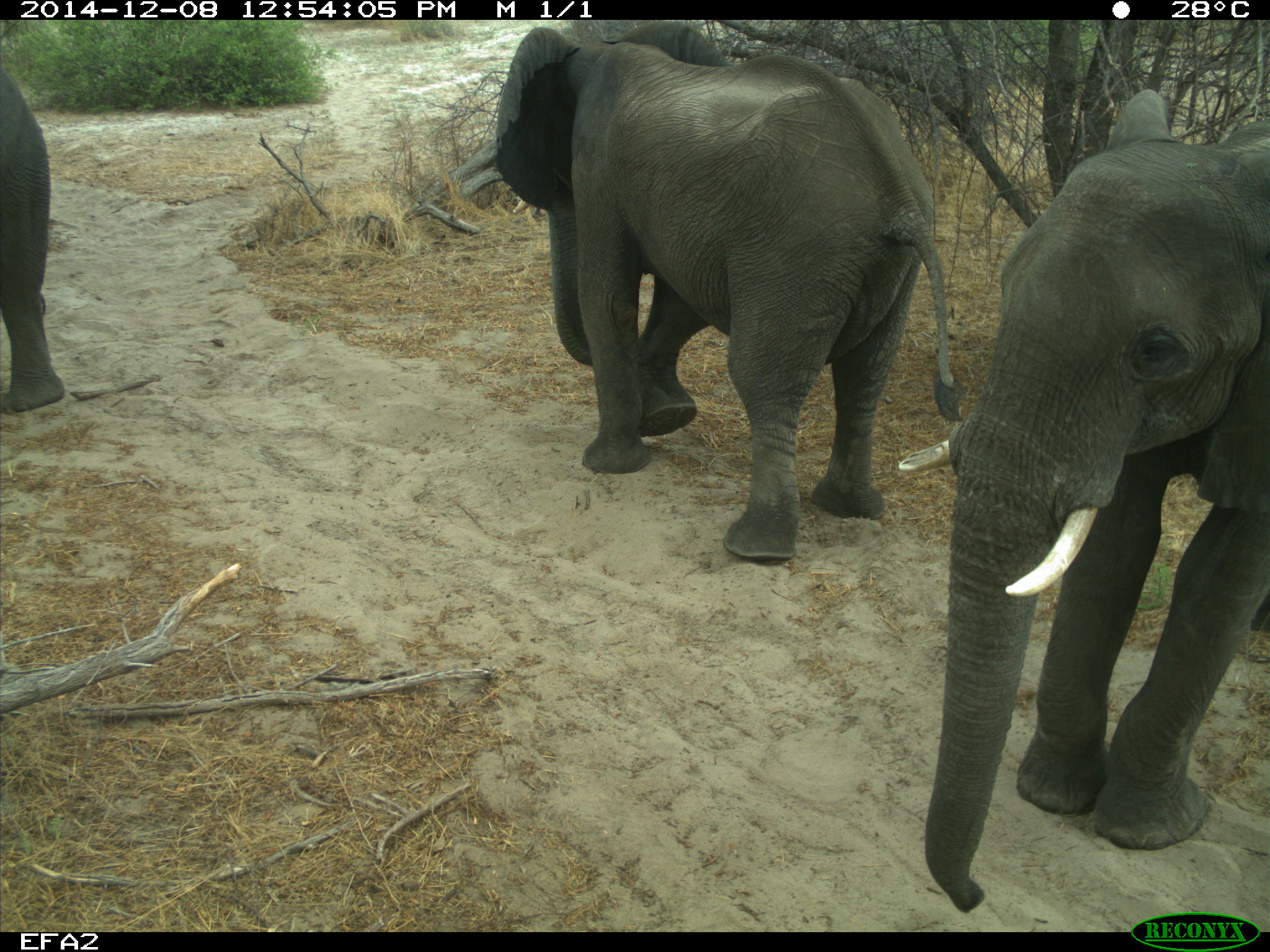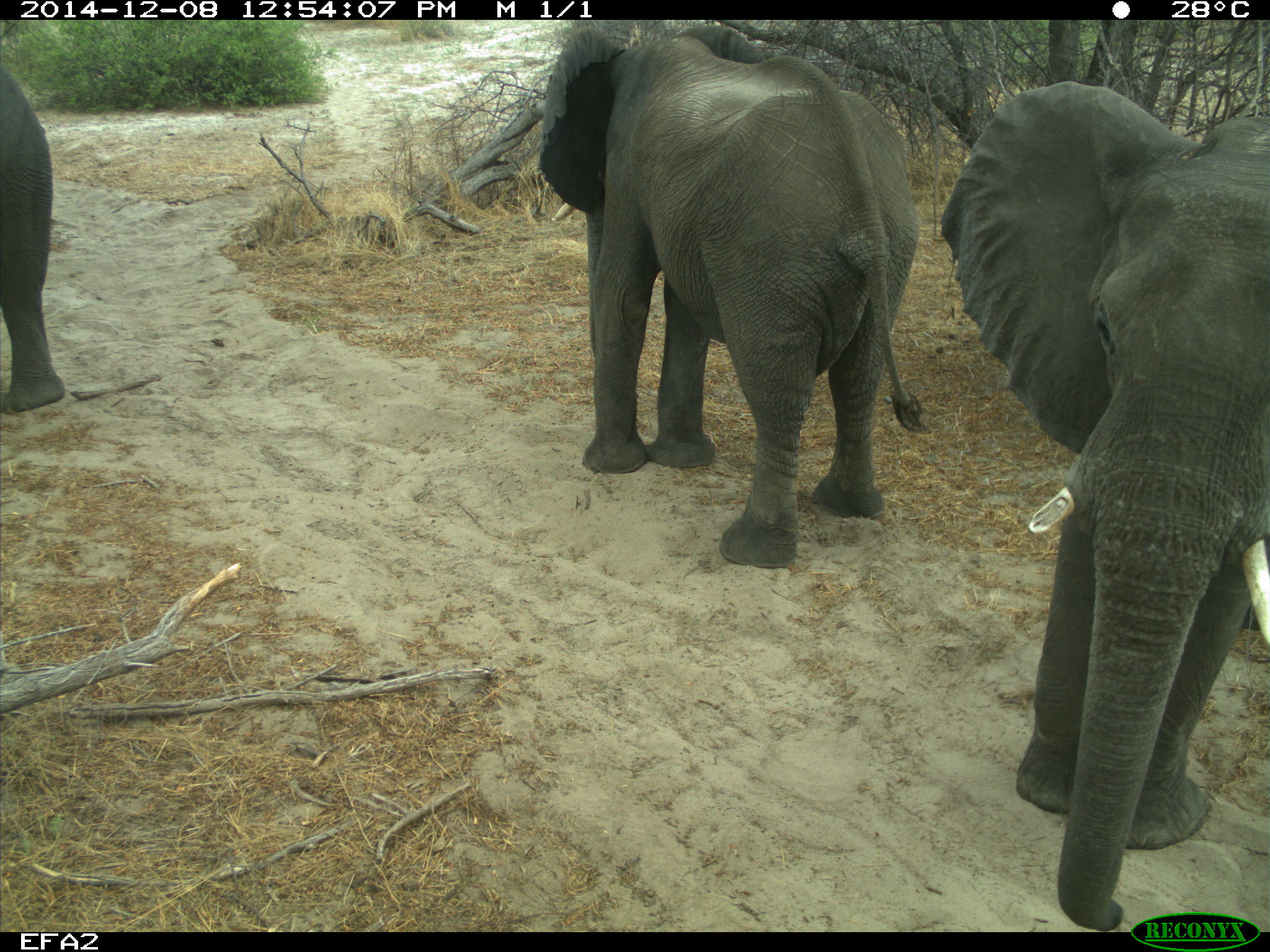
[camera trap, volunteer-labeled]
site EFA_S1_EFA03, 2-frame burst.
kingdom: Animalia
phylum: Chordata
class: Mammalia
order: Proboscidea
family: Elephantidae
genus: Loxodonta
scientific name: Loxodonta africana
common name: african bush elephant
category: elephant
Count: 3.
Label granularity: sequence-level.